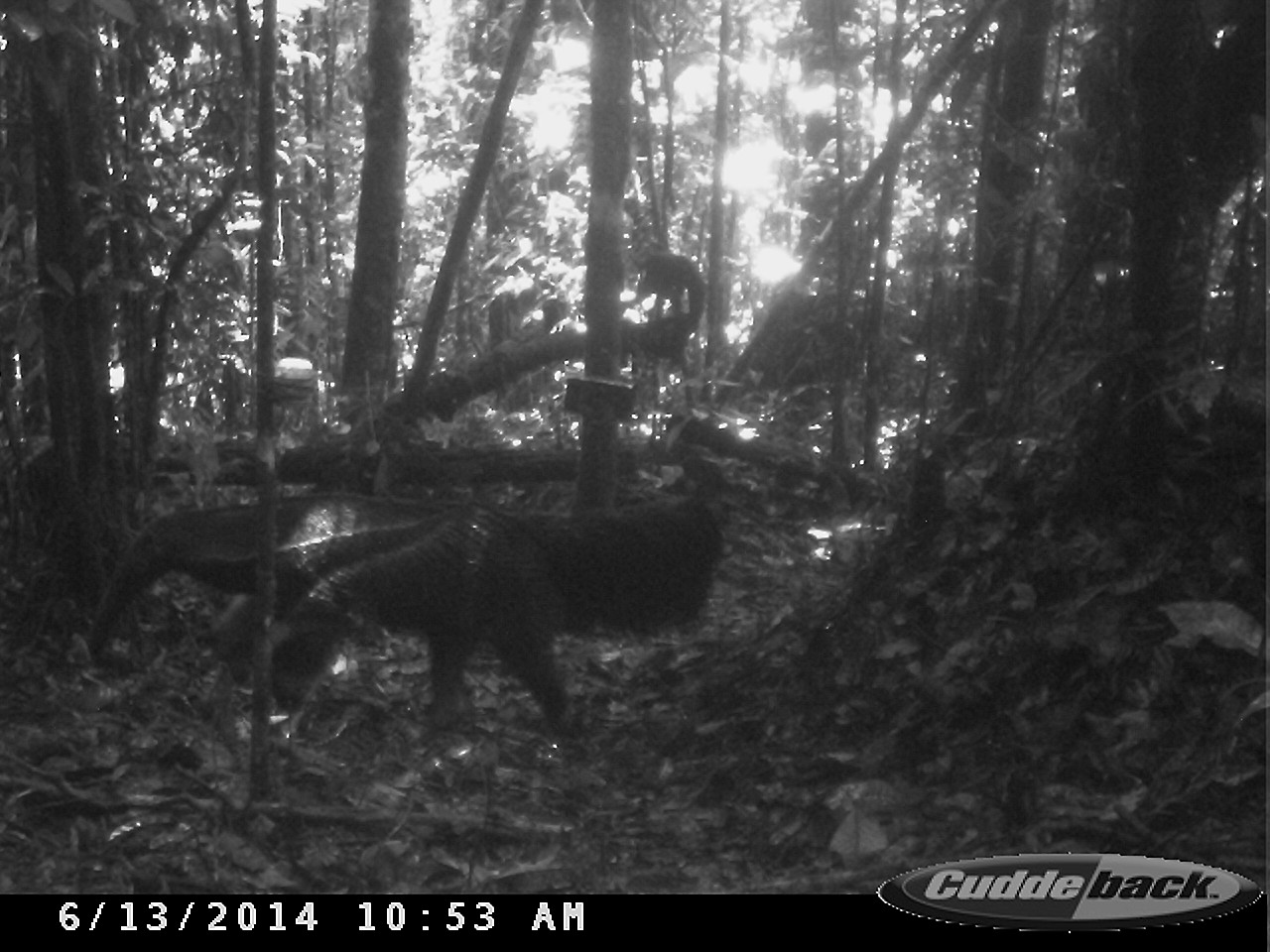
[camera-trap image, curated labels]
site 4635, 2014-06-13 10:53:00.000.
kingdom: Animalia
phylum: Chordata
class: Mammalia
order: Pilosa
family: Myrmecophagidae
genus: Myrmecophaga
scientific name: Myrmecophaga tridactyla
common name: giant anteater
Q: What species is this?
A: Myrmecophaga tridactyla (giant anteater).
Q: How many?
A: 1.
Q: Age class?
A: Adult.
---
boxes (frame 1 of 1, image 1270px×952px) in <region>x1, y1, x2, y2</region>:
myrmecophaga tridactyla: <region>88, 488, 728, 759</region>; <region>622, 253, 706, 322</region>